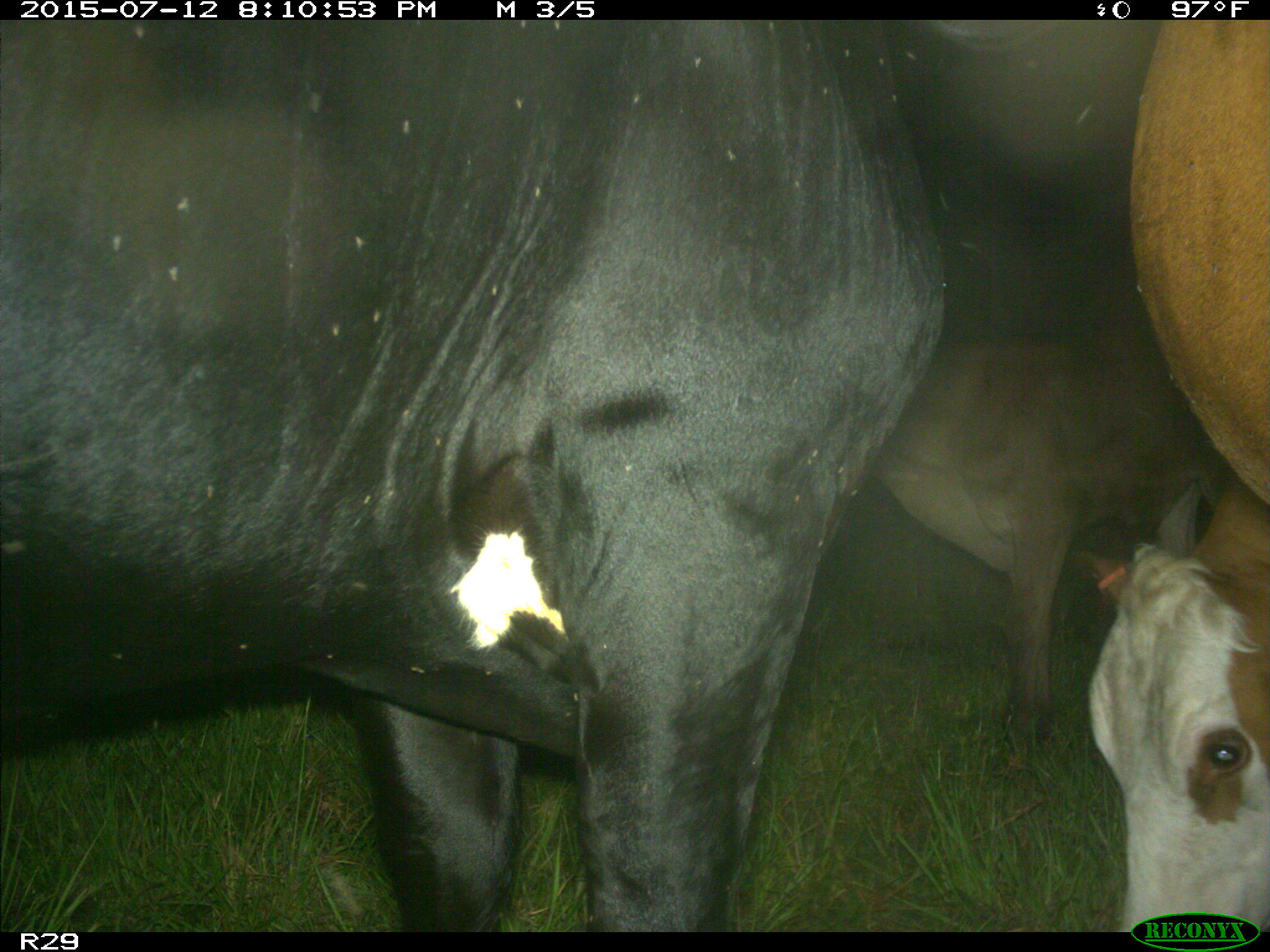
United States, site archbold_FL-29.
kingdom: Animalia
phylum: Chordata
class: Mammalia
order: Artiodactyla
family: Bovidae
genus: Bos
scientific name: Bos taurus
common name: domestic cow